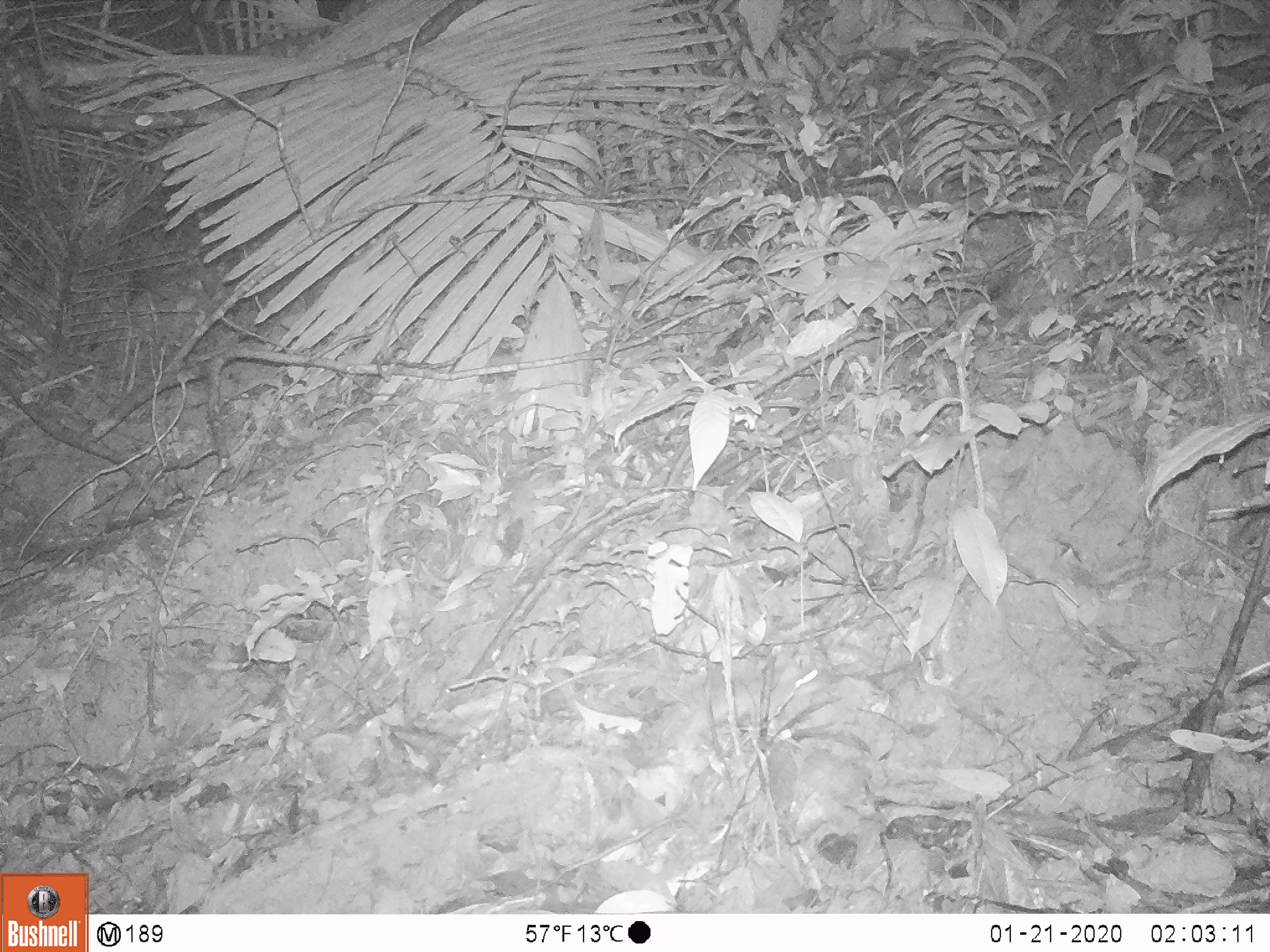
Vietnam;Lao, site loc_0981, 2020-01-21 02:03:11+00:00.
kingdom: Animalia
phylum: Chordata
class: Mammalia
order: Rodentia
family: Muridae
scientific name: Muridae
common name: old-world mice and rats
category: unidentified murid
Unidentified murid (old-world mice and rats) (Muridae). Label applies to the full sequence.